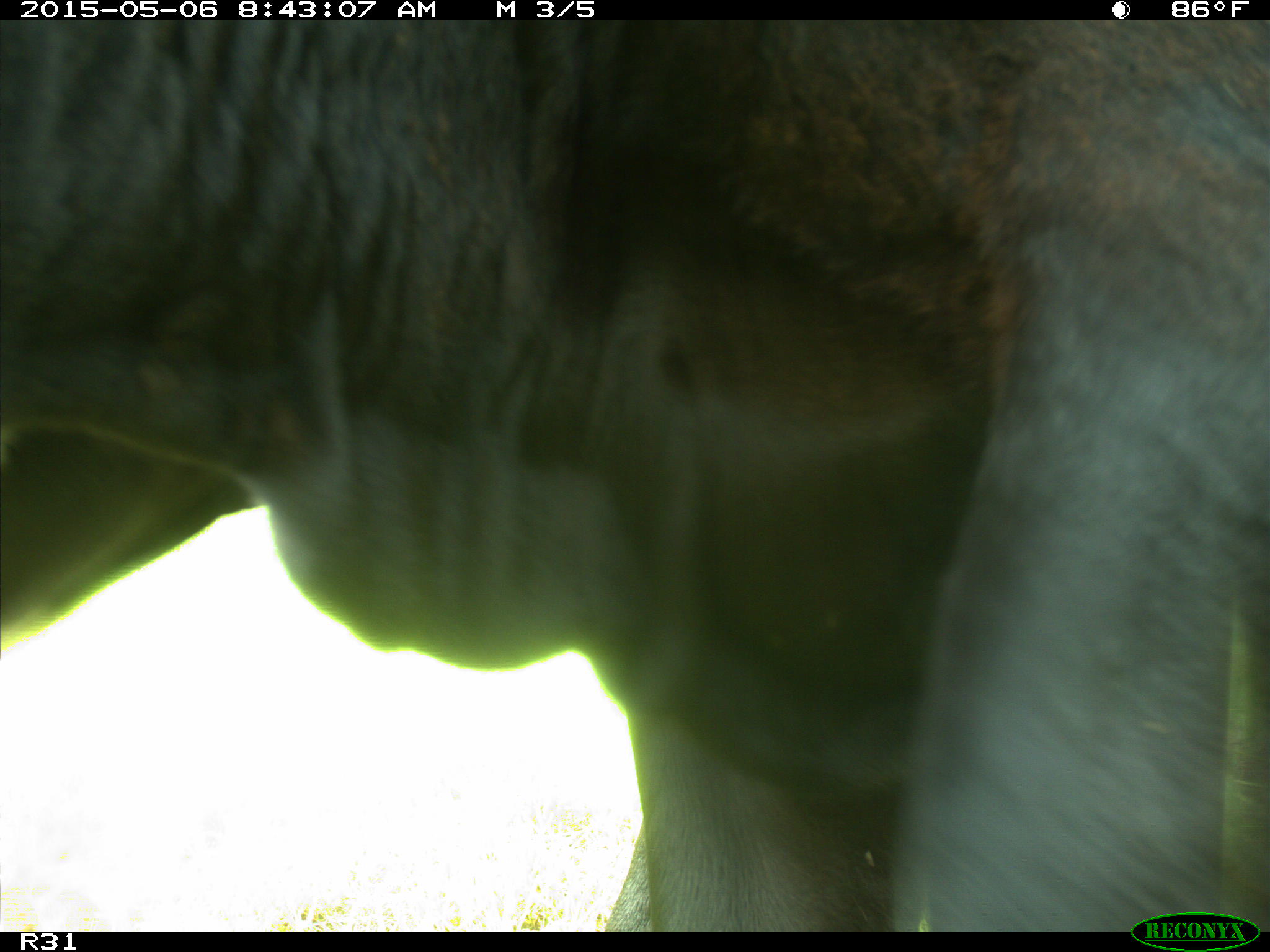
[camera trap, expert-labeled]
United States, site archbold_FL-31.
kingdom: Animalia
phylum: Chordata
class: Mammalia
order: Artiodactyla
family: Bovidae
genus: Bos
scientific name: Bos taurus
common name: domestic cow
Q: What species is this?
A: Bos taurus (domestic cow).